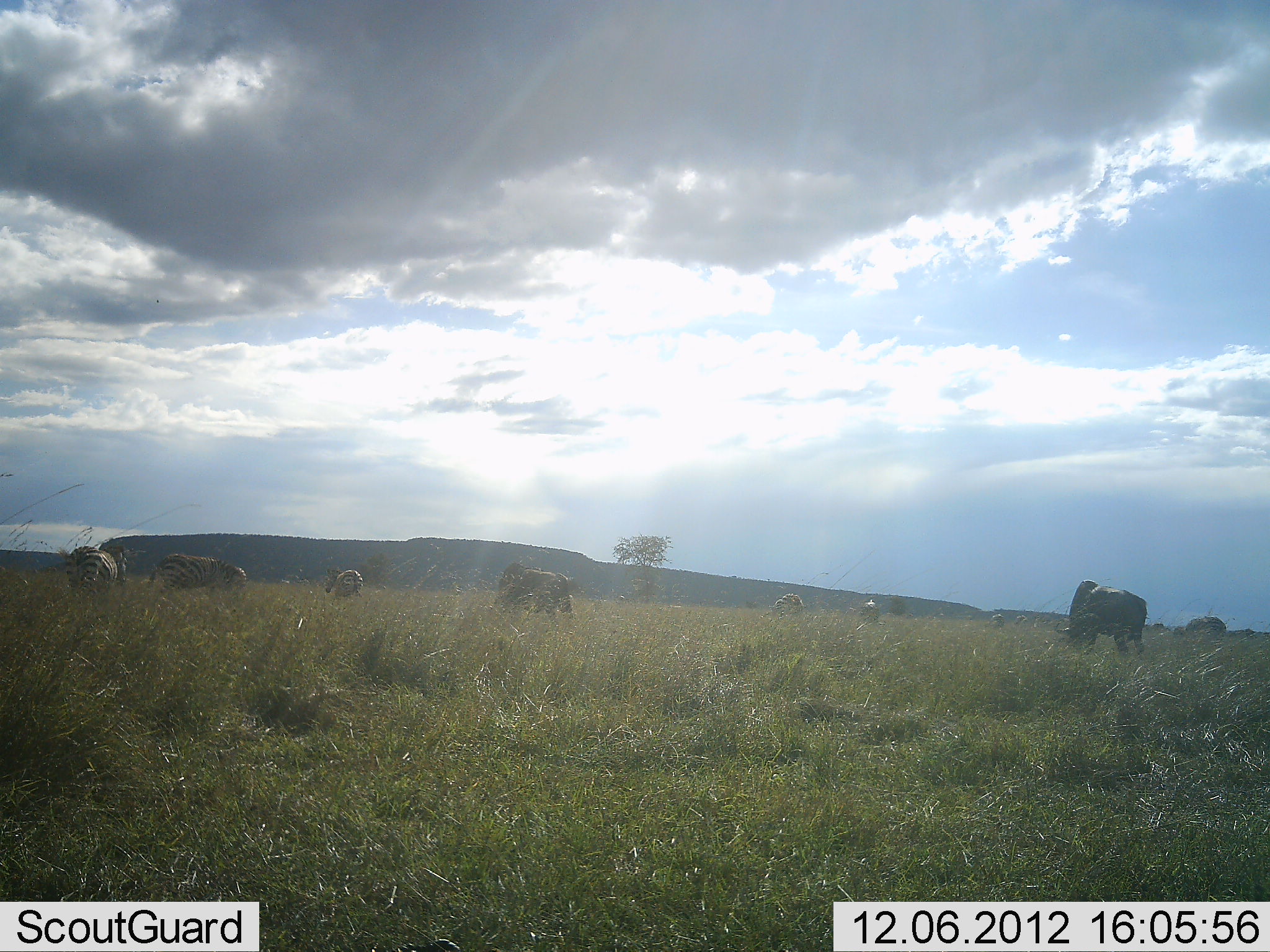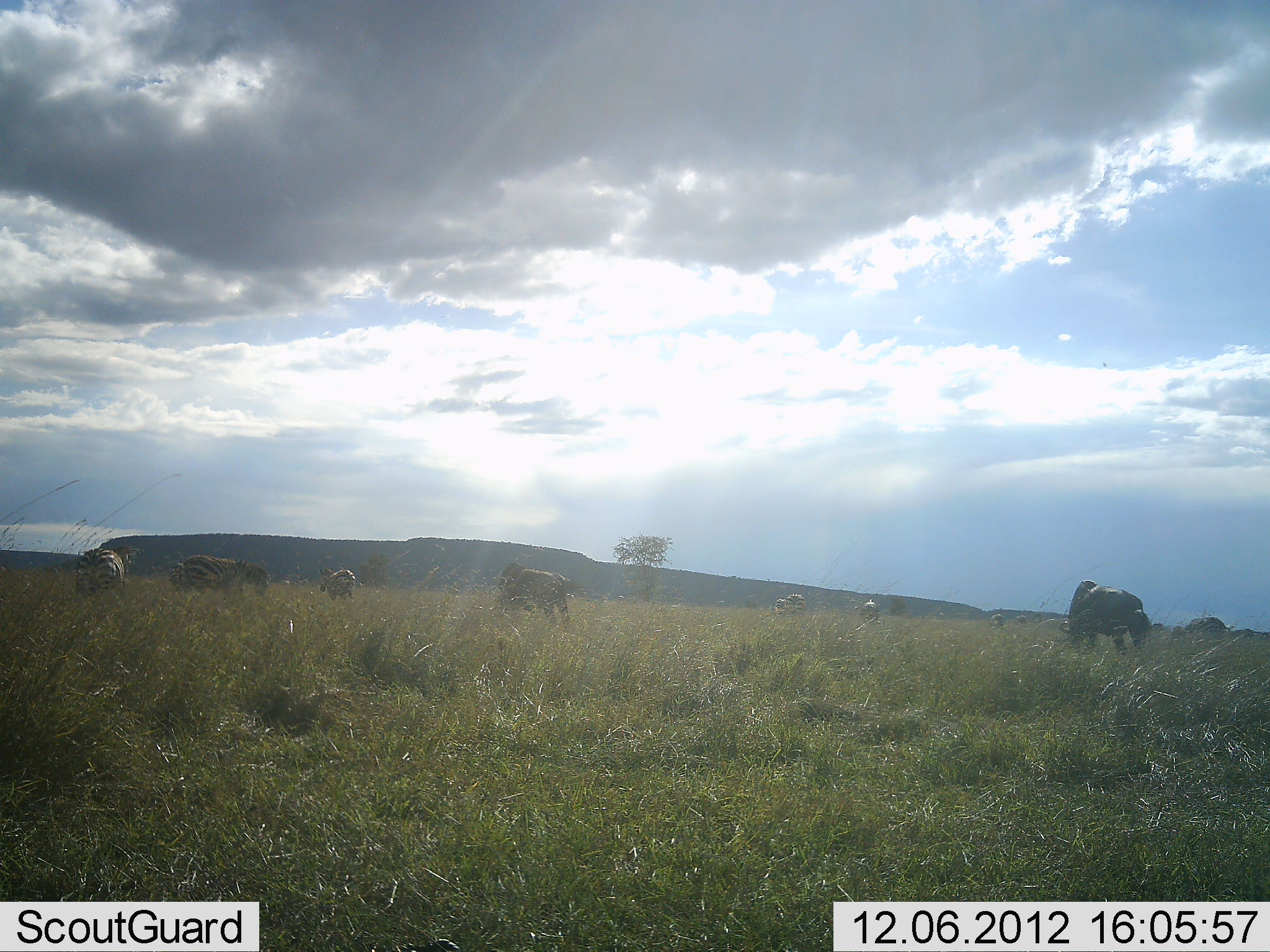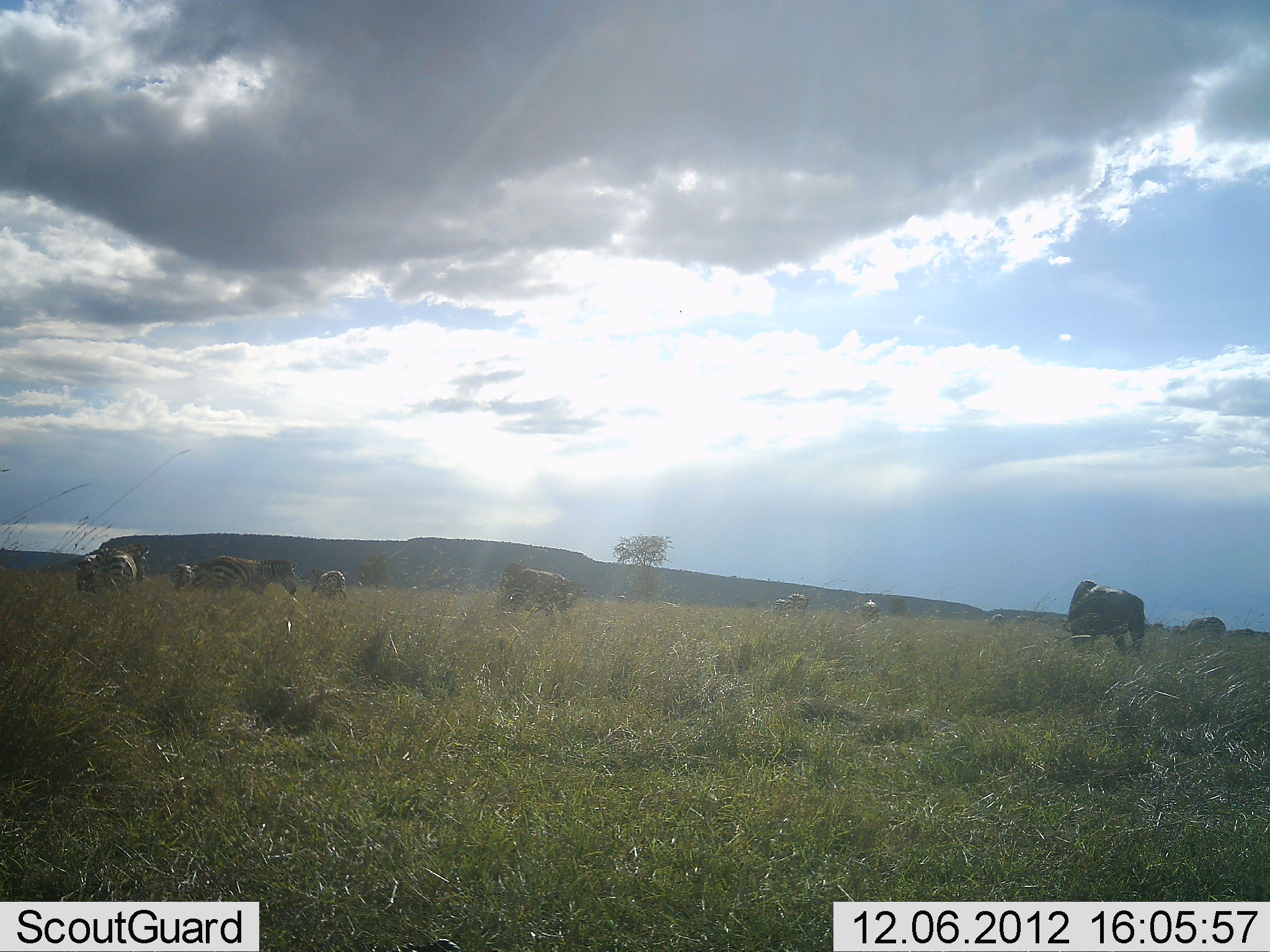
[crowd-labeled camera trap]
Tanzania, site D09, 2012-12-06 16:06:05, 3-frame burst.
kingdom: Animalia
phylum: Chordata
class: Mammalia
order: Artiodactyla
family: Bovidae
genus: Connochaetes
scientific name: Connochaetes taurinus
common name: blue wildebeest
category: wildebeest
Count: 5.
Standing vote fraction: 31%.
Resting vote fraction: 0%.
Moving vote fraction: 8%.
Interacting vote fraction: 0%.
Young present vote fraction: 0%.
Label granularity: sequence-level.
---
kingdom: Animalia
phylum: Chordata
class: Mammalia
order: Perissodactyla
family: Equidae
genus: Equus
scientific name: Equus quagga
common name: plains zebra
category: zebra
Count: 5.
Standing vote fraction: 21%.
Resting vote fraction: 0%.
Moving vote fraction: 0%.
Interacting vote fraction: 0%.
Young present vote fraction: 0%.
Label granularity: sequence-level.